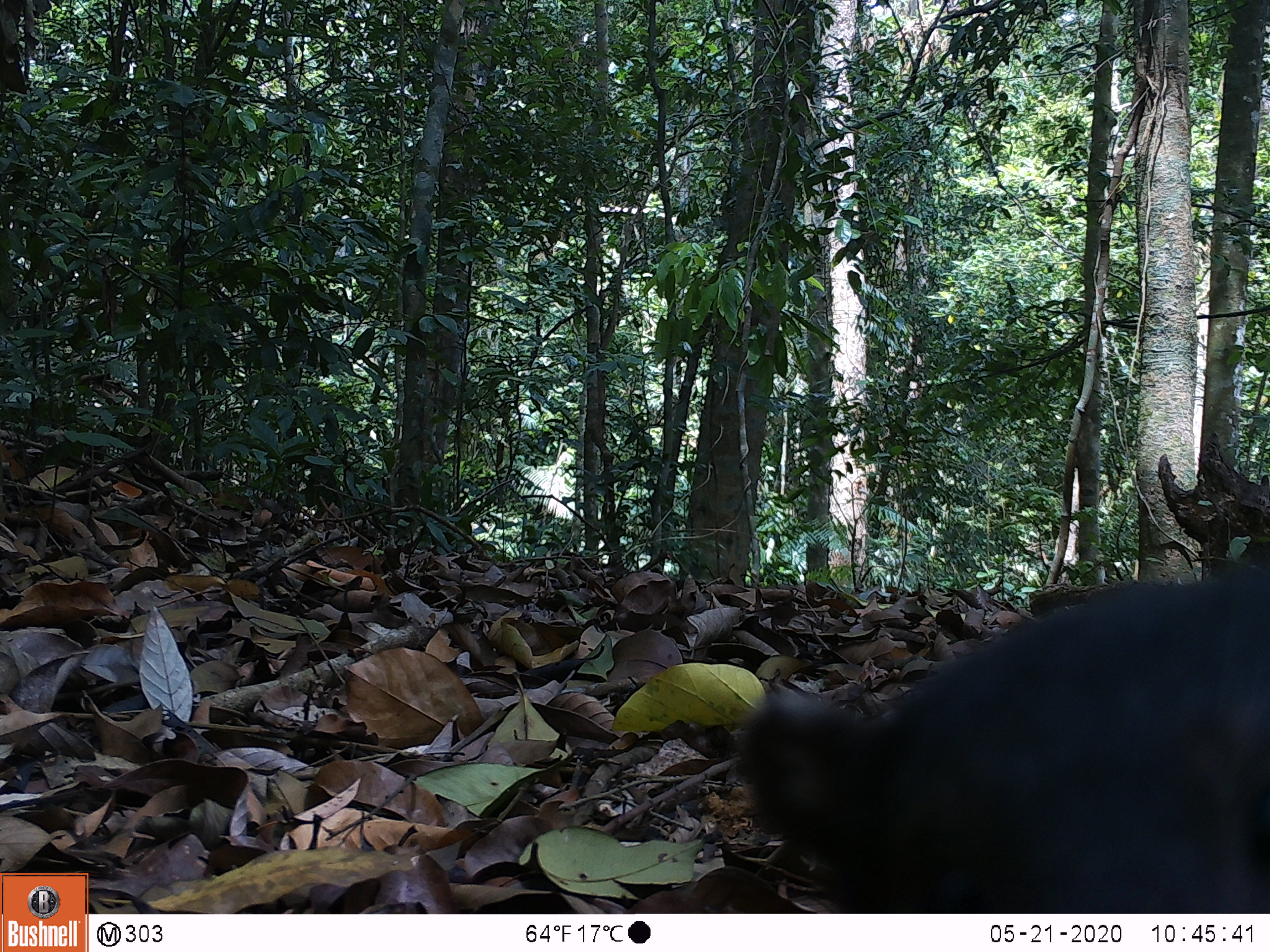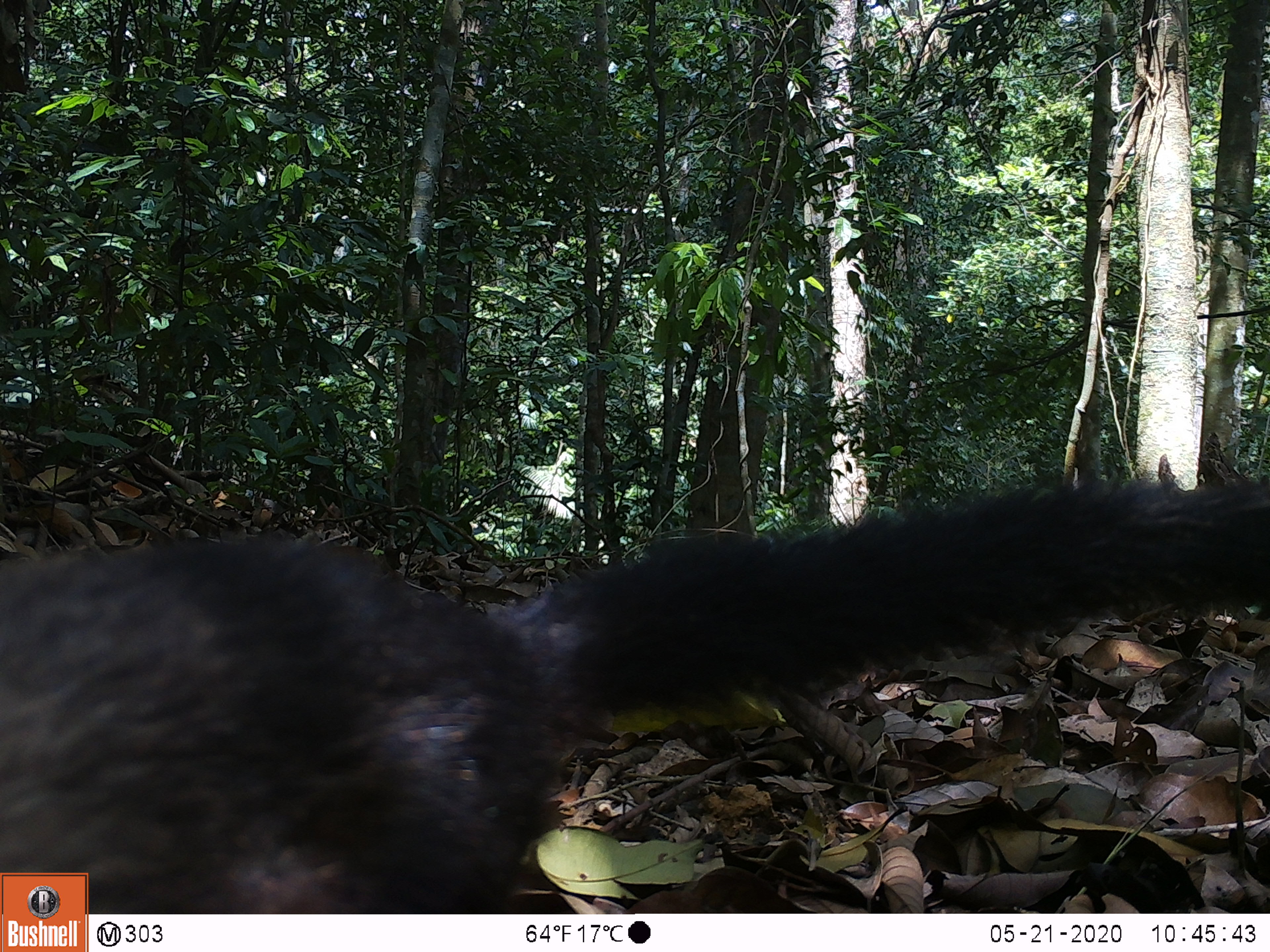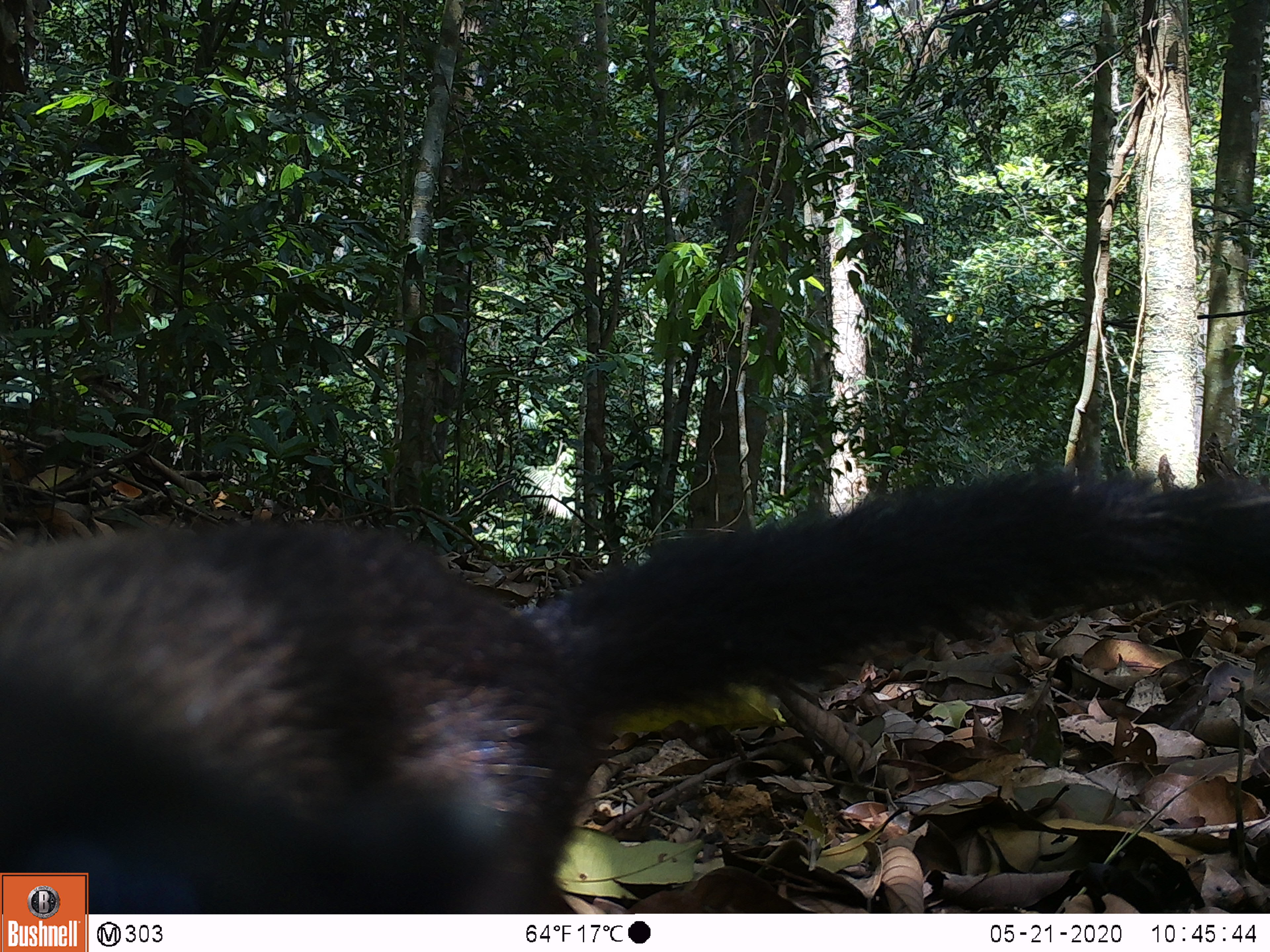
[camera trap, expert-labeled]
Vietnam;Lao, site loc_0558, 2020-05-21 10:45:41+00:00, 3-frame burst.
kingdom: Animalia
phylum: Chordata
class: Mammalia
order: Carnivora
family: Mustelidae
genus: Martes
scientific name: Martes flavigula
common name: yellow-throated marten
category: yellow throated marten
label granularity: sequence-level